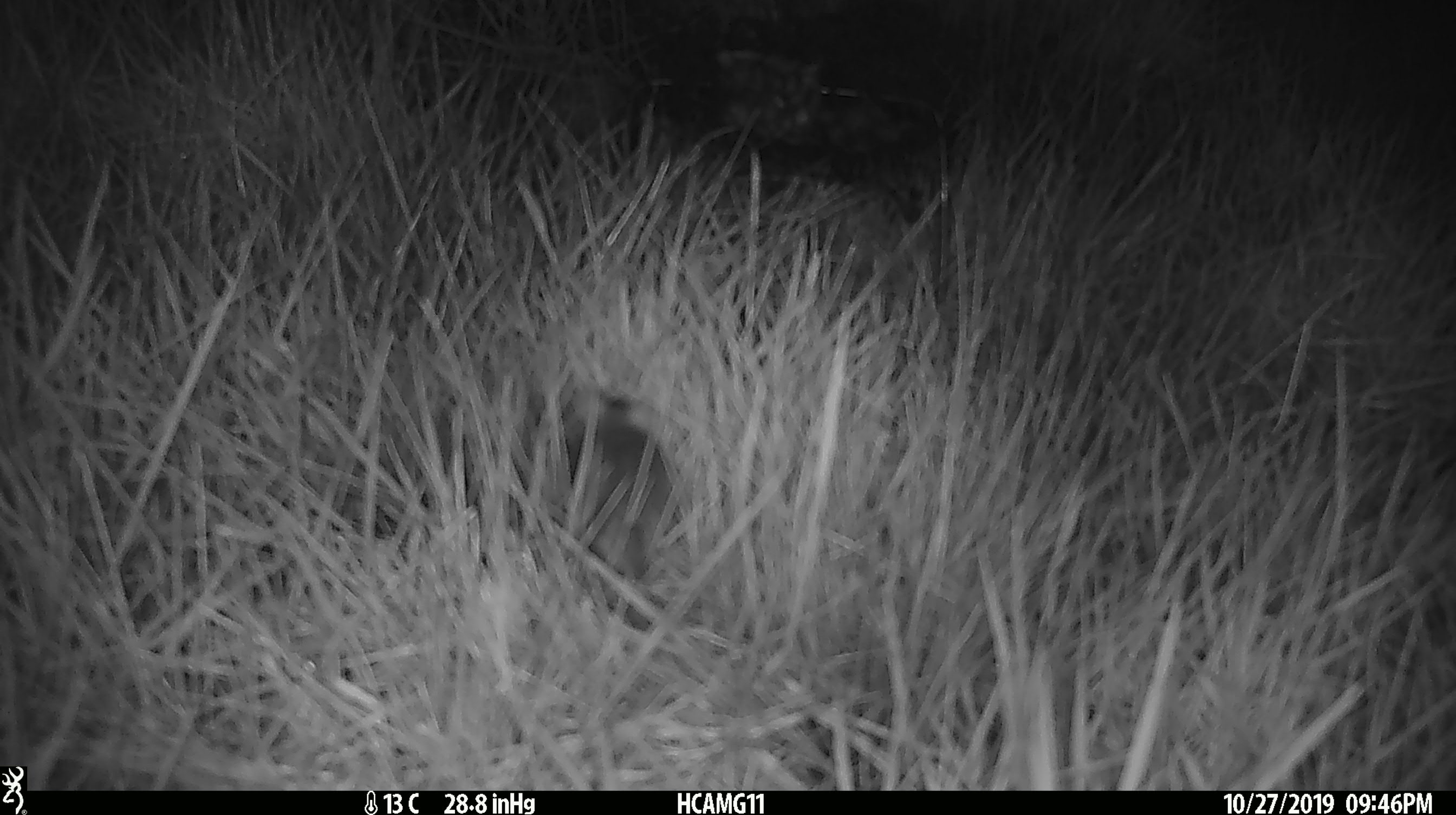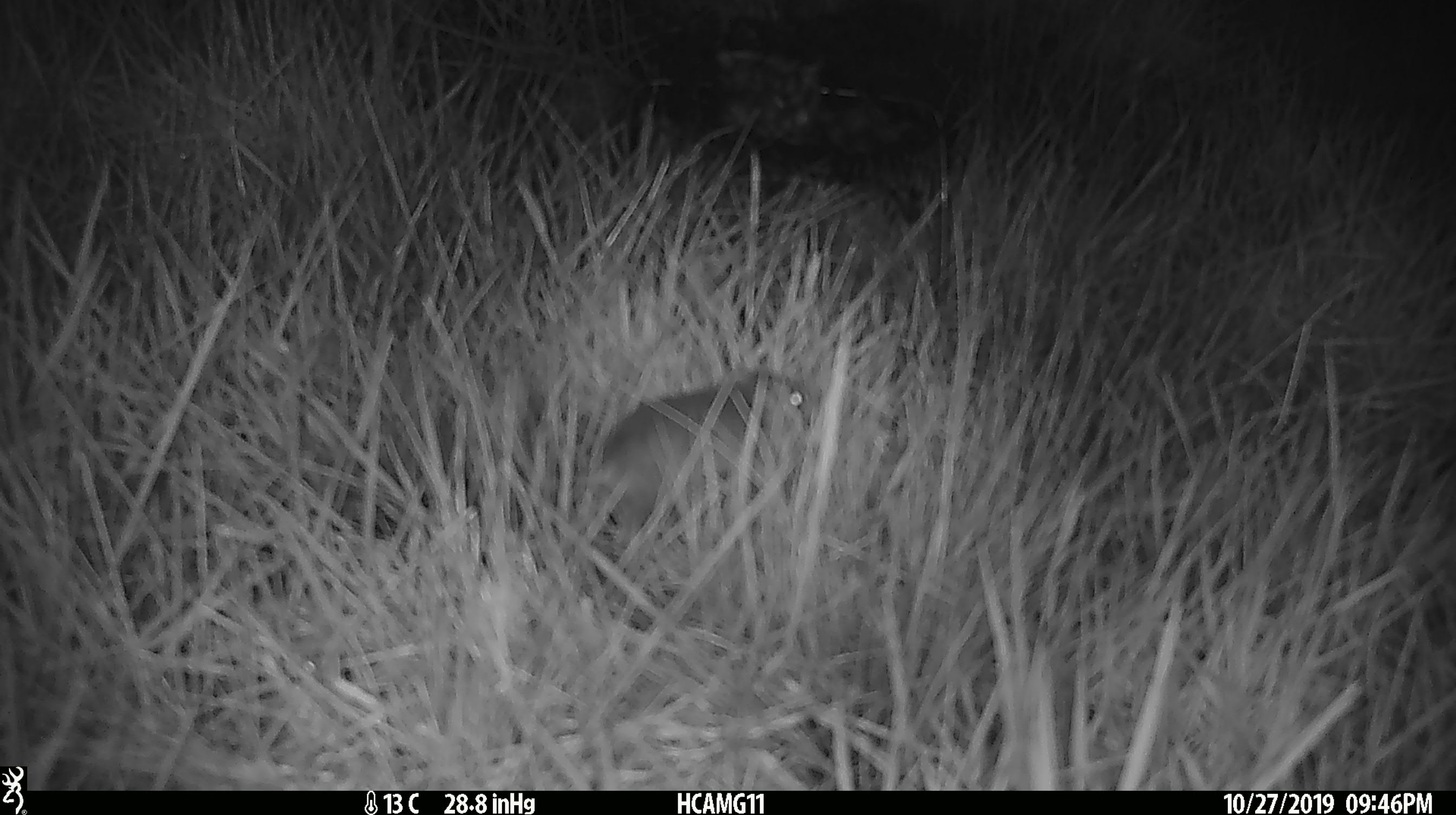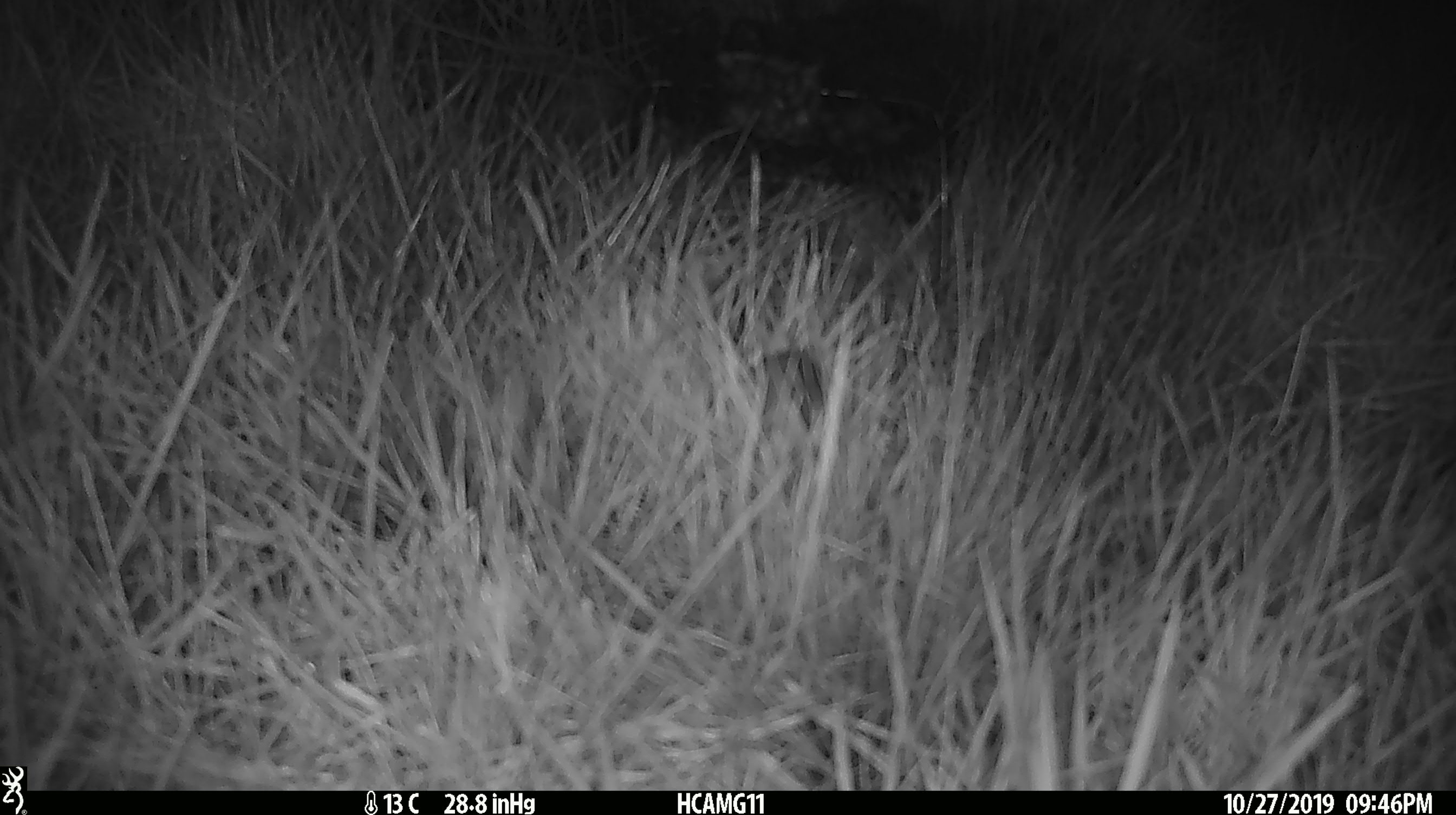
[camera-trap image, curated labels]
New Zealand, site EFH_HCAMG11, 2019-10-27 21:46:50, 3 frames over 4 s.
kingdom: Animalia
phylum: Chordata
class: Mammalia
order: Rodentia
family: Muridae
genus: Mus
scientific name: Mus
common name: mouse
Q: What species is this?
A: Mouse (Mus).